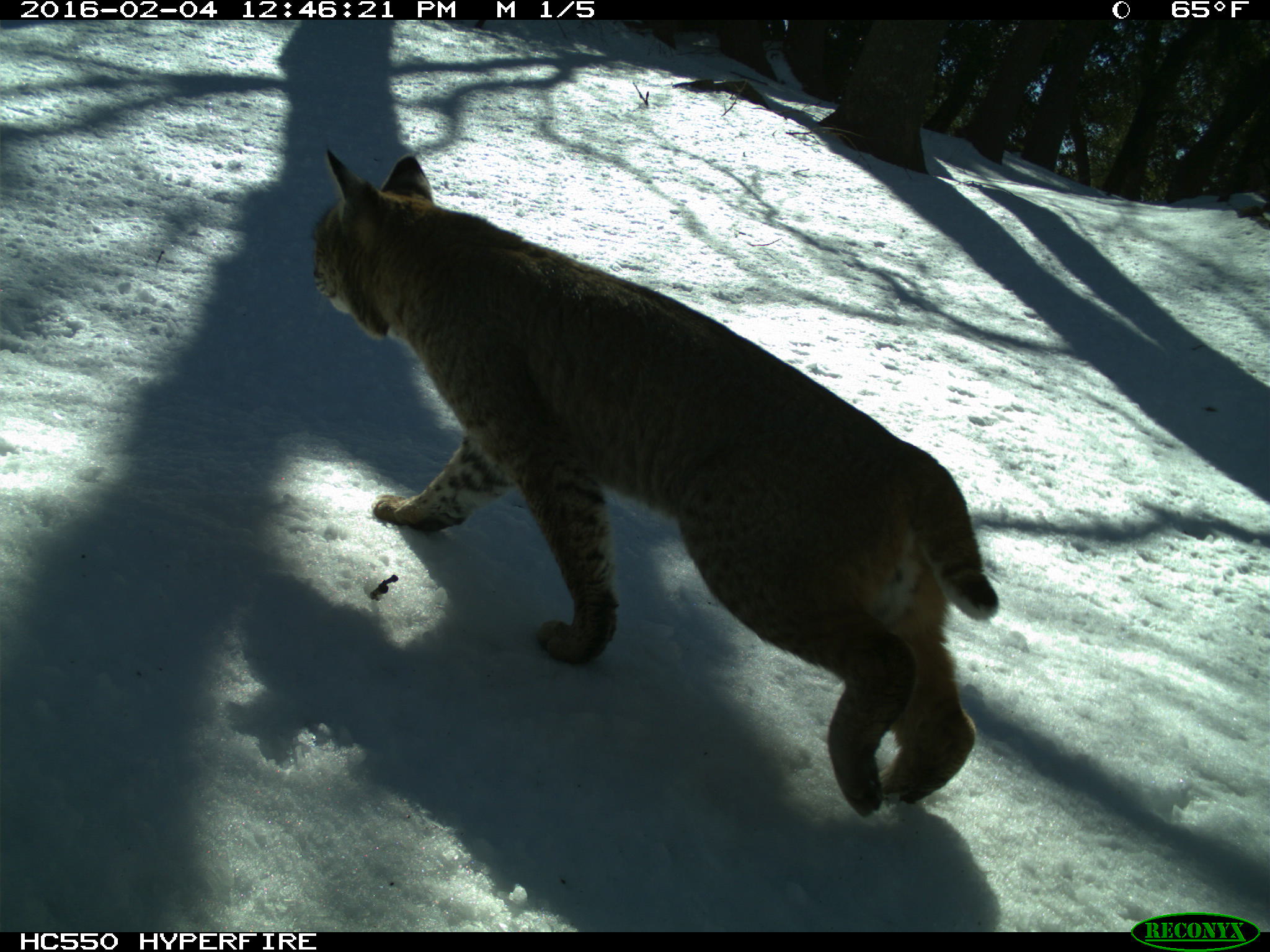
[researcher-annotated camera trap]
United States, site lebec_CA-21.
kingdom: Animalia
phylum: Chordata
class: Mammalia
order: Carnivora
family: Felidae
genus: Lynx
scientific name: Lynx rufus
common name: bobcat